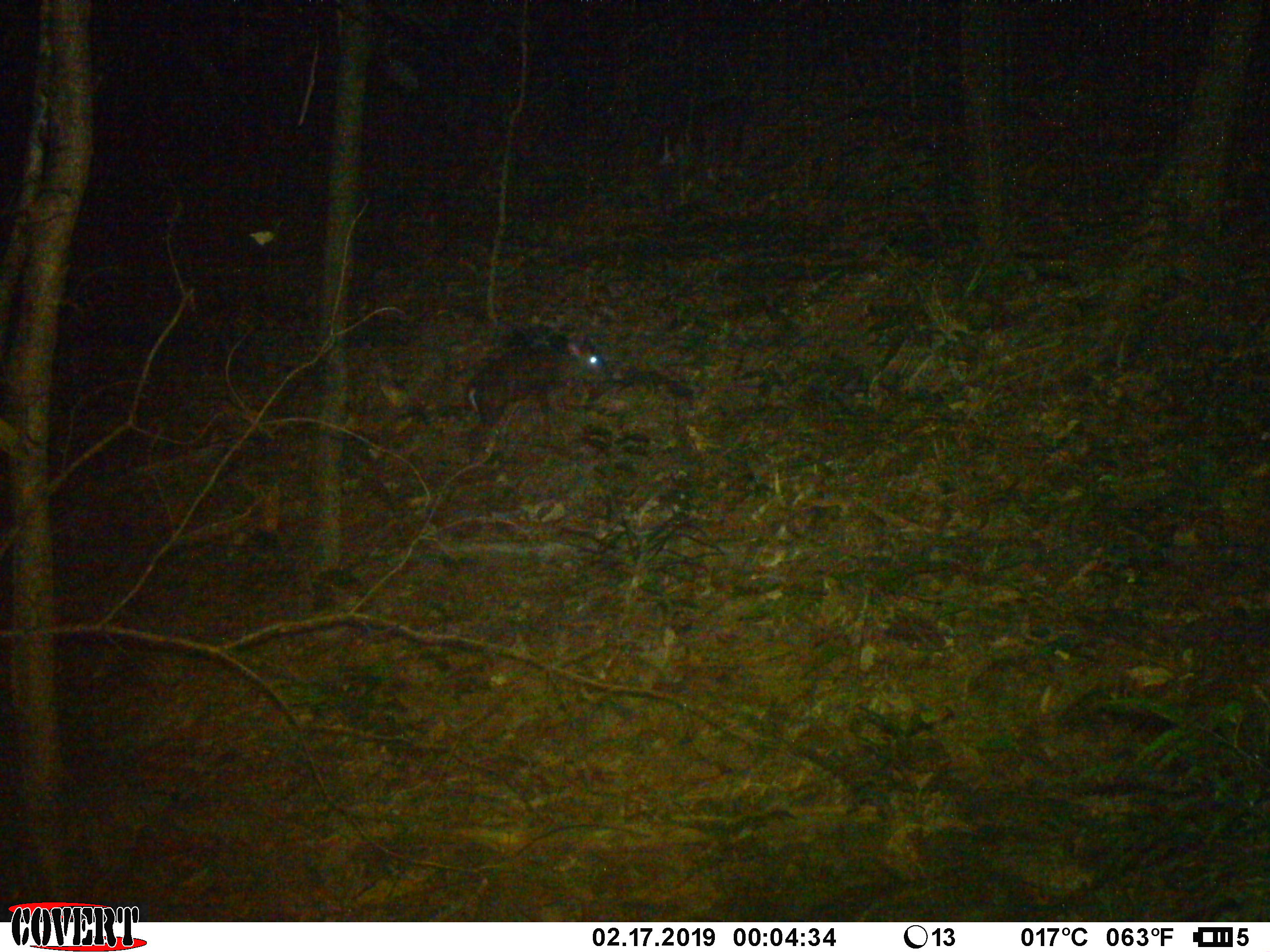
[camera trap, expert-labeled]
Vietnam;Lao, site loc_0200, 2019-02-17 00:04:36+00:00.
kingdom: Animalia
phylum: Chordata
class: Mammalia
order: Artiodactyla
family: Cervidae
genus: Muntiacus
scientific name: Muntiacus vuquangensis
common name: large-antlered muntjac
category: large antlered muntjac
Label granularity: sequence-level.